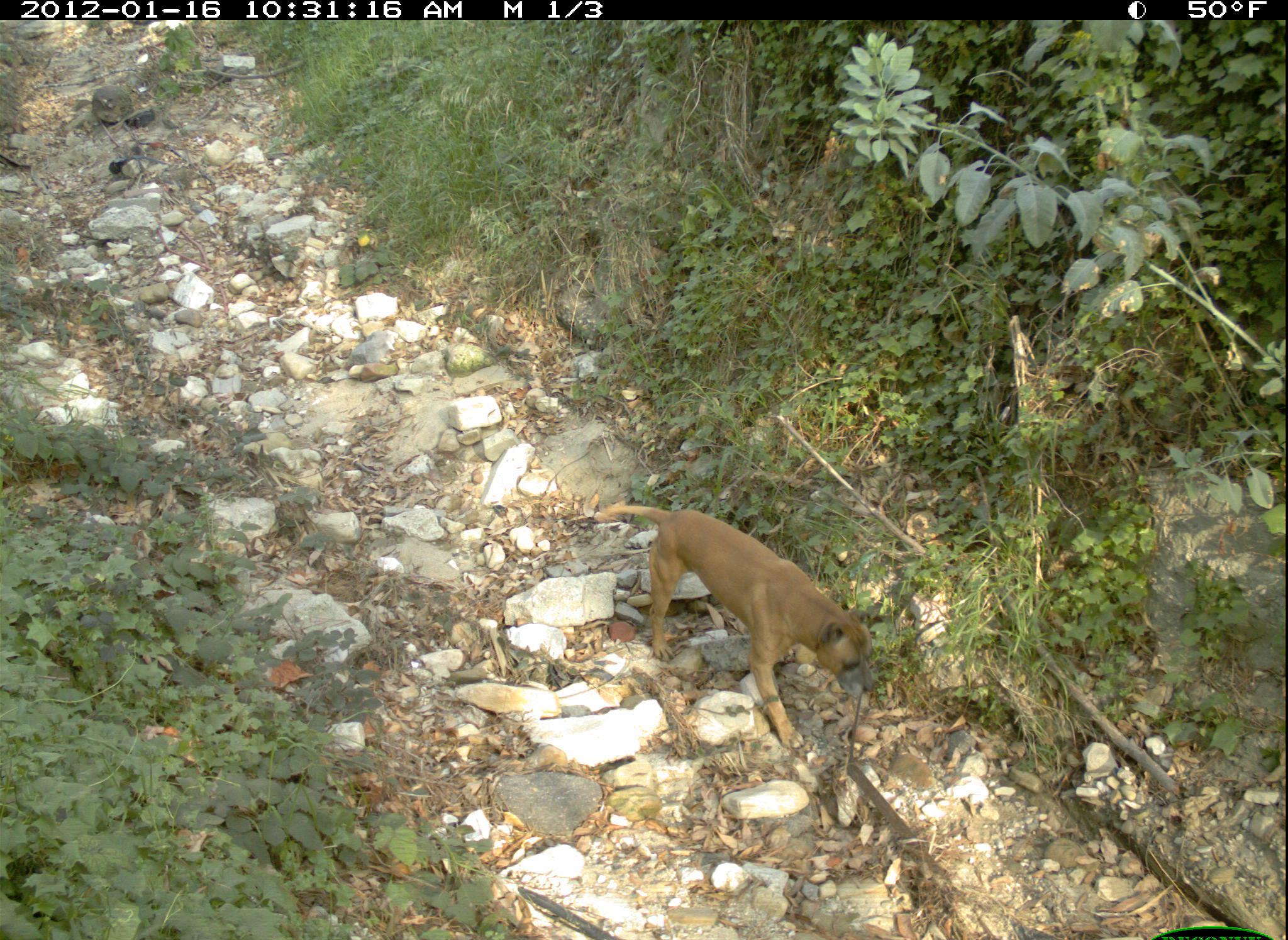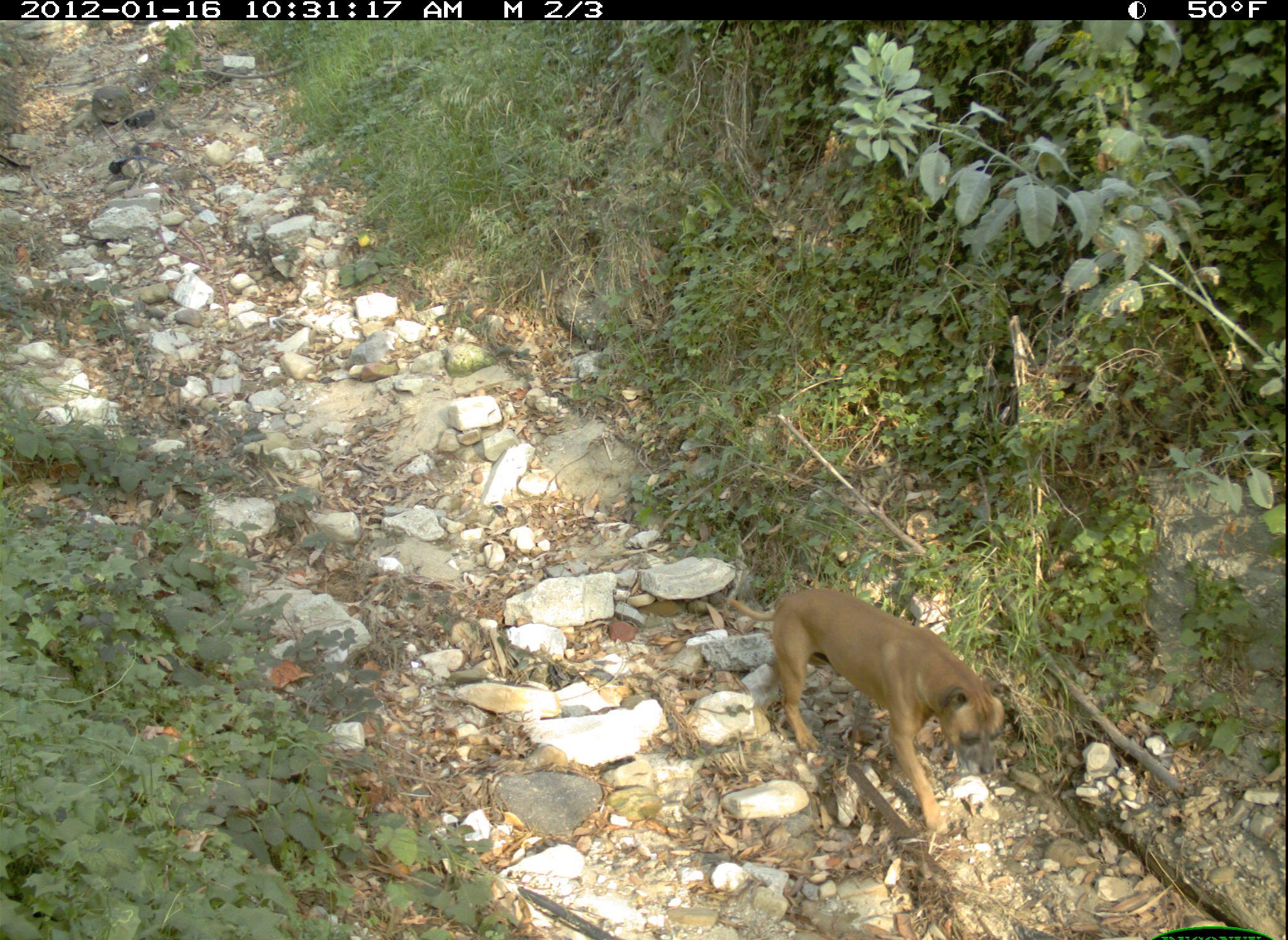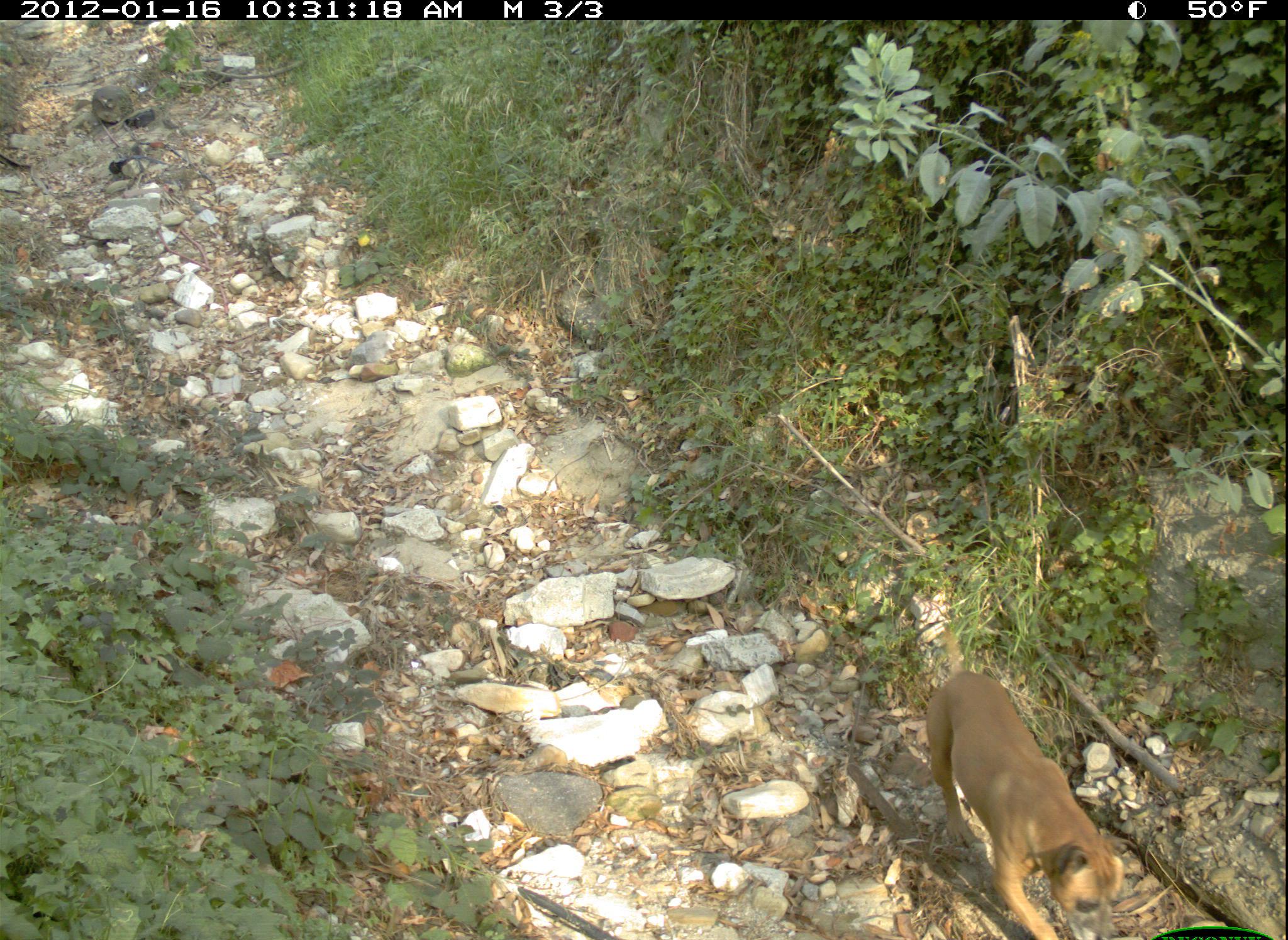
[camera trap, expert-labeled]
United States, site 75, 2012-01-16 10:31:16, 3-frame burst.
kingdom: Animalia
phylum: Chordata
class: Mammalia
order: Carnivora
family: Canidae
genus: Canis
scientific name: Canis familiaris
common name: domestic dog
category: dog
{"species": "dog (domestic dog) (Canis familiaris)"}